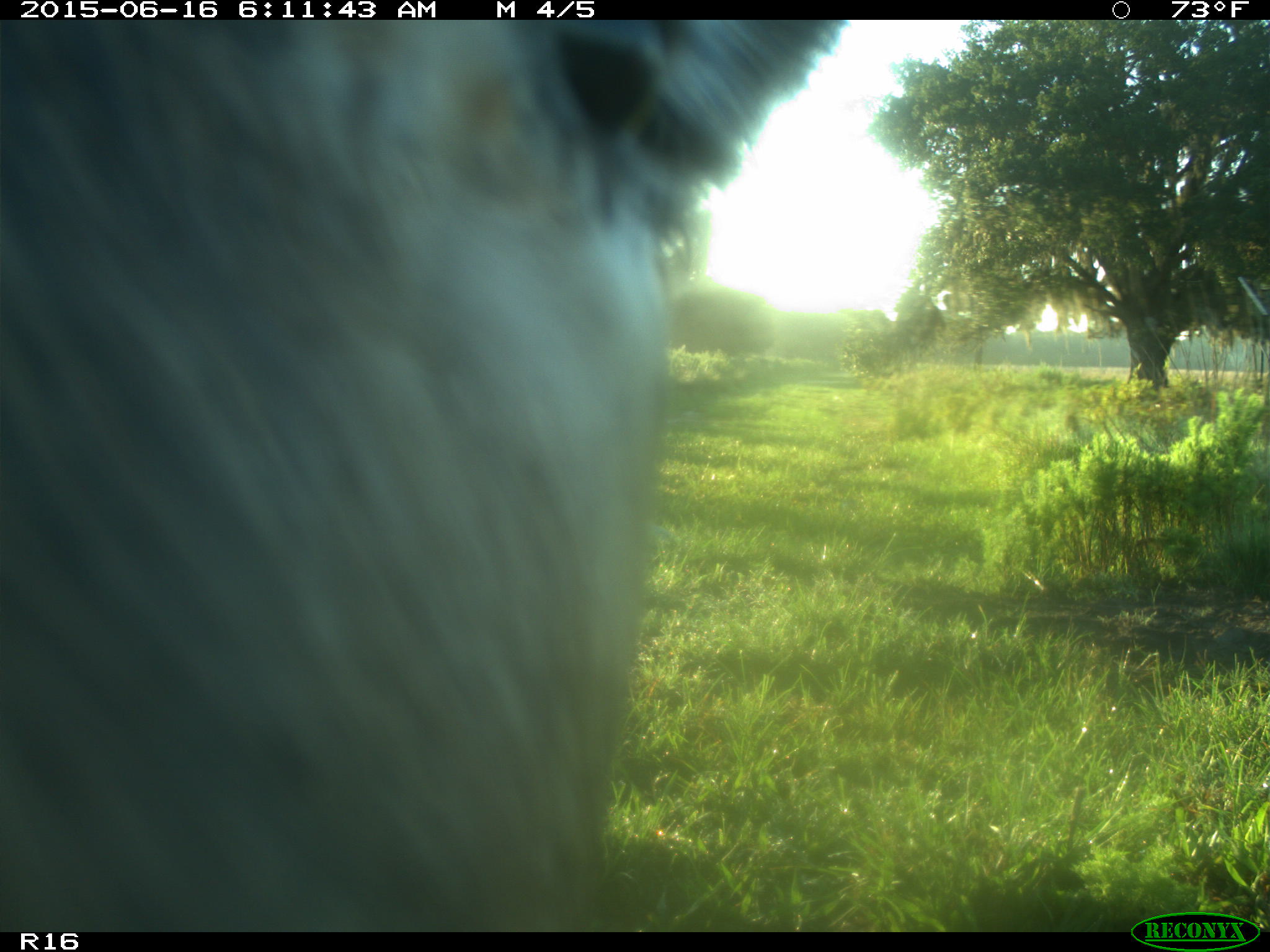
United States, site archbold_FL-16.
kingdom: Animalia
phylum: Chordata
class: Mammalia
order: Artiodactyla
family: Bovidae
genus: Bos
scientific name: Bos taurus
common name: domestic cow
Bos taurus (domestic cow).